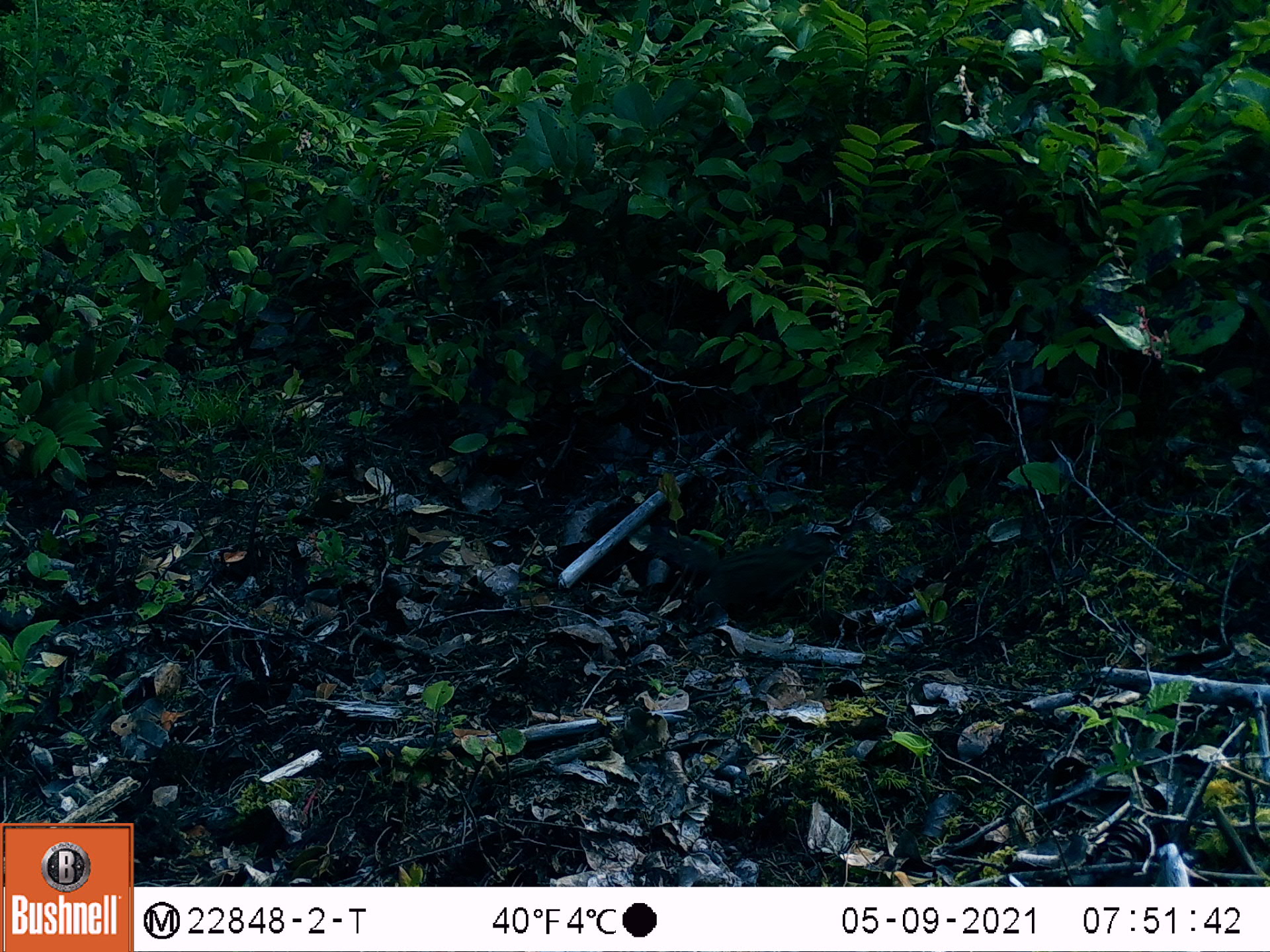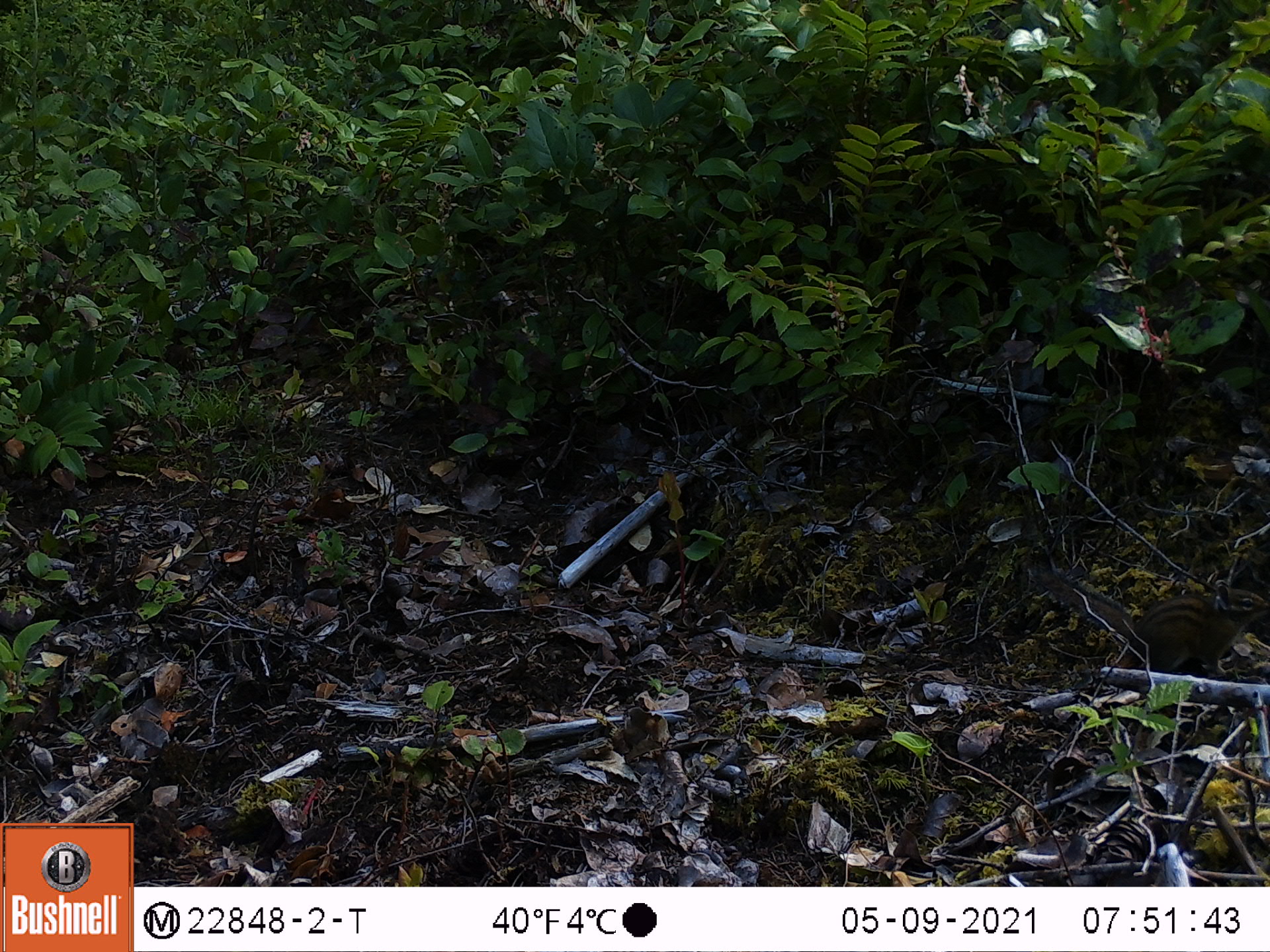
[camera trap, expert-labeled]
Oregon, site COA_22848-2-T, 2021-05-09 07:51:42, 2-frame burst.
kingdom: Animalia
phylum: Chordata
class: Mammalia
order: Rodentia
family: Sciuridae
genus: Neotamias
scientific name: Neotamias townsendii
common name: townsend's chipmunk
Townsend's chipmunk (Neotamias townsendii).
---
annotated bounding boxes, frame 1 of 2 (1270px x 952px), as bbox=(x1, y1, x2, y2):
townsend's chipmunk: bbox=(634, 526, 842, 629)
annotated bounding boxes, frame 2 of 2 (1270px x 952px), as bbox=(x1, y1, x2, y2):
townsend's chipmunk: bbox=(1028, 560, 1265, 683)